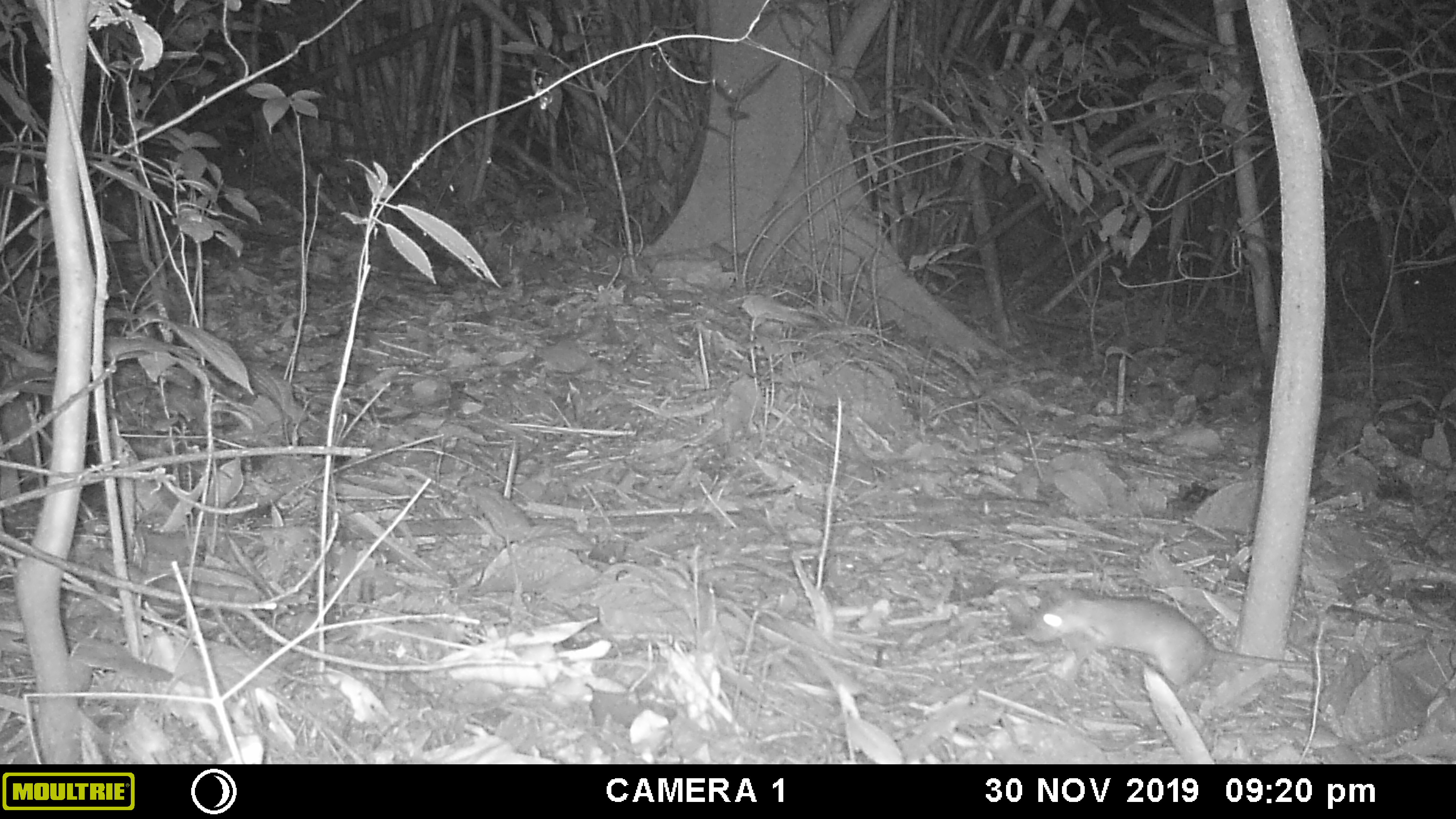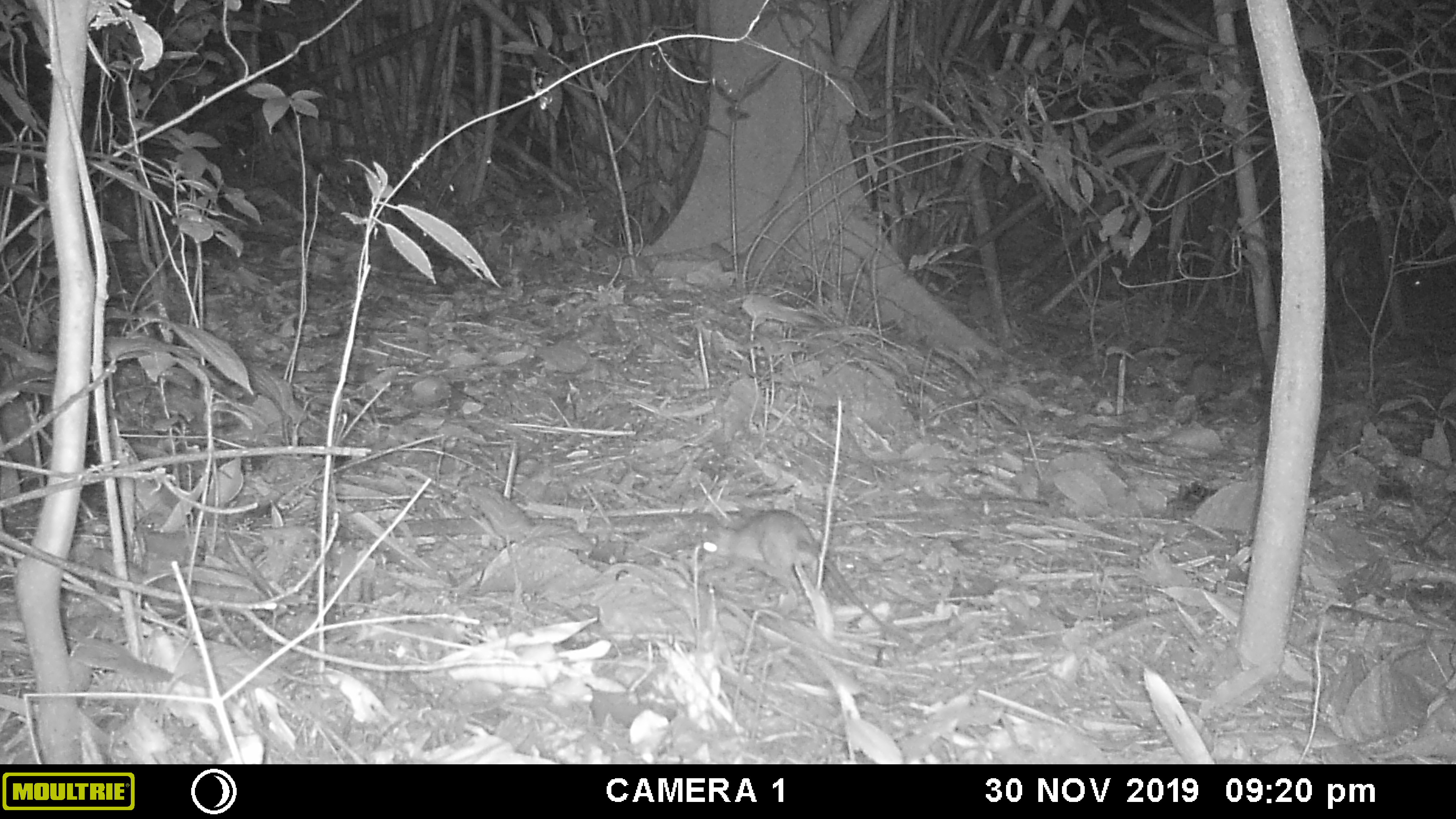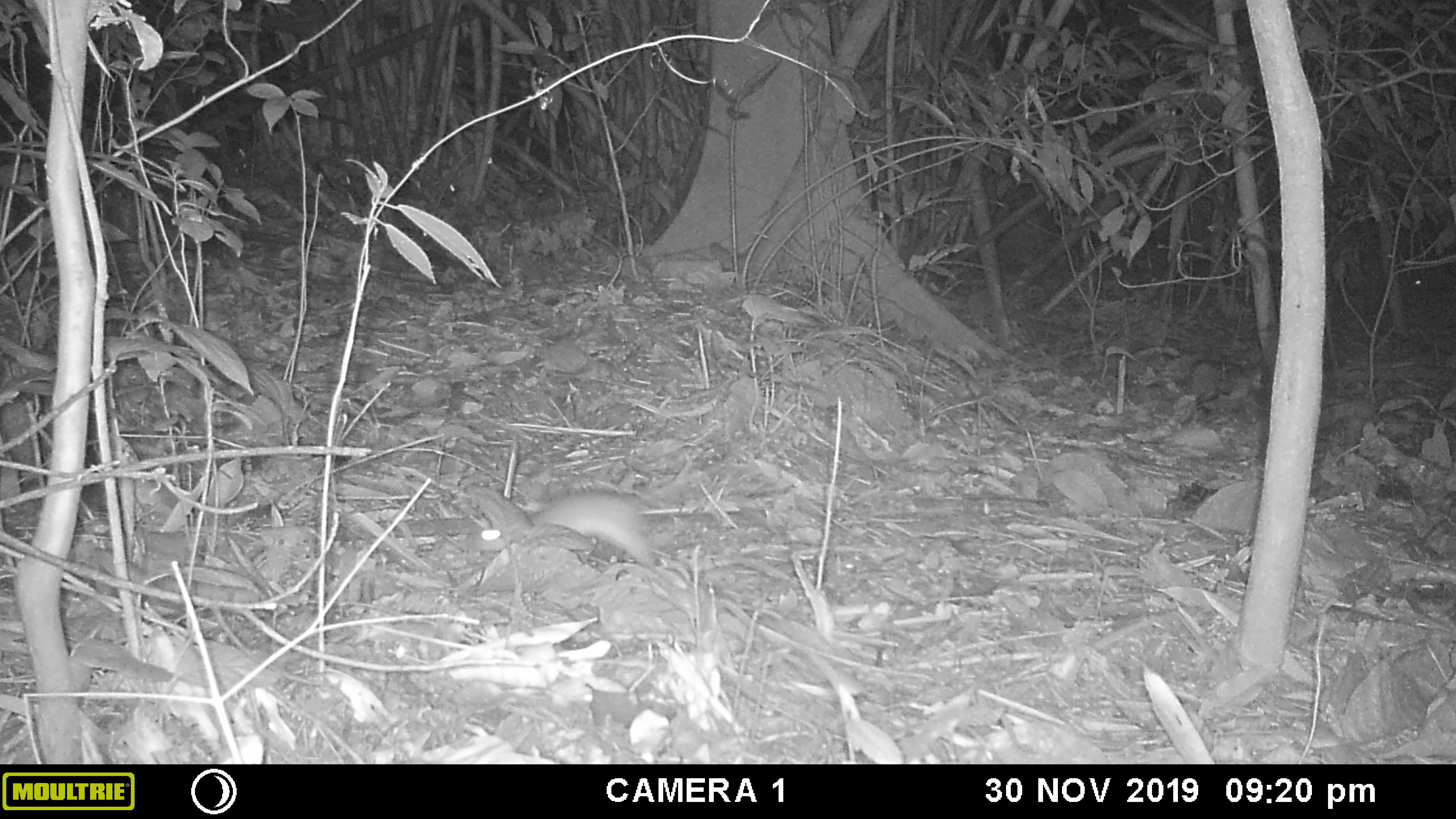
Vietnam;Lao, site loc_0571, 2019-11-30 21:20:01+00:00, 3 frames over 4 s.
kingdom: Animalia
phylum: Chordata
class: Mammalia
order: Rodentia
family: Muridae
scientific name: Muridae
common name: old-world mice and rats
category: unidentified murid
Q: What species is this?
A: Unidentified murid (old-world mice and rats) (Muridae).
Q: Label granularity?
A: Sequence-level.